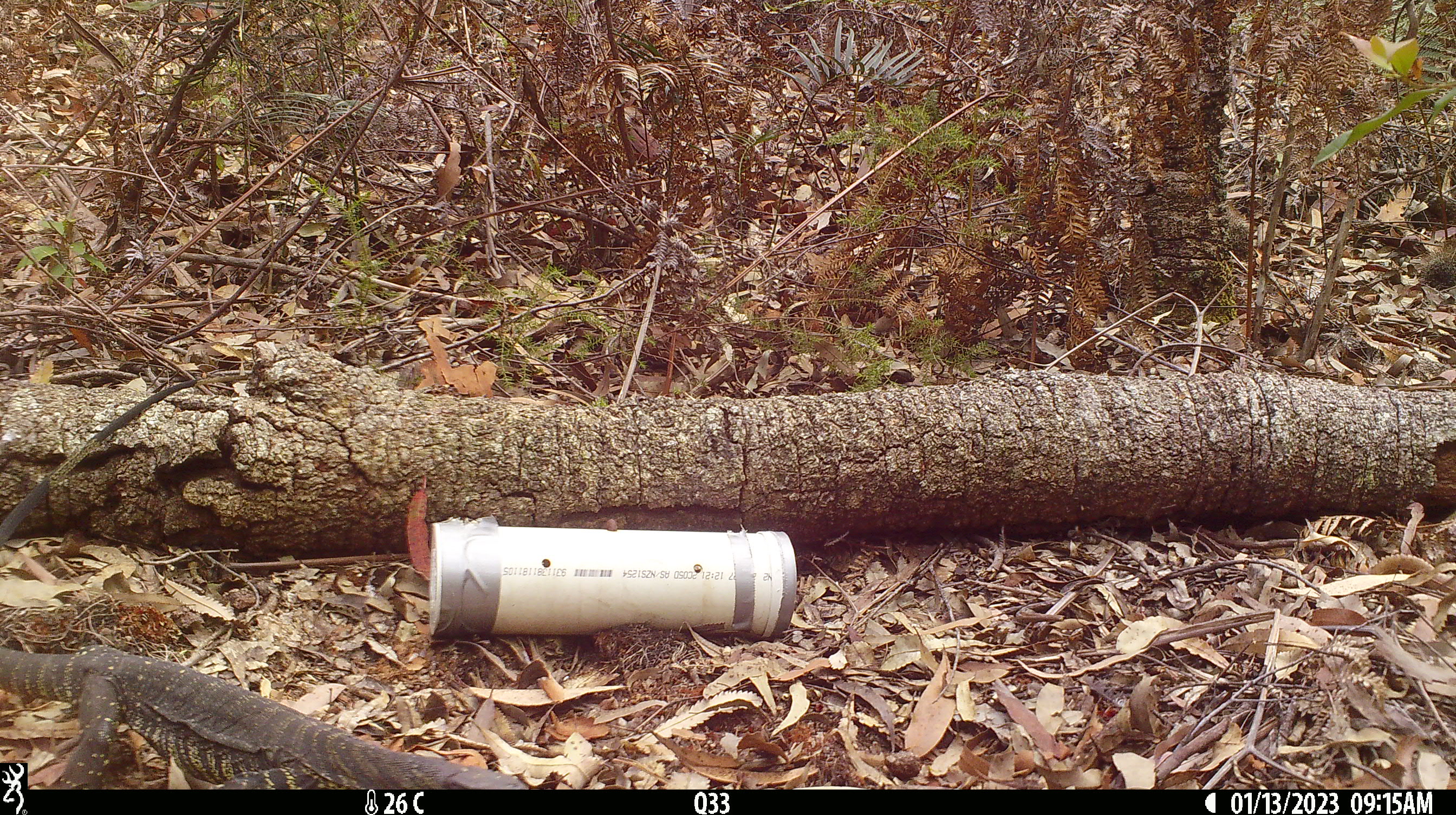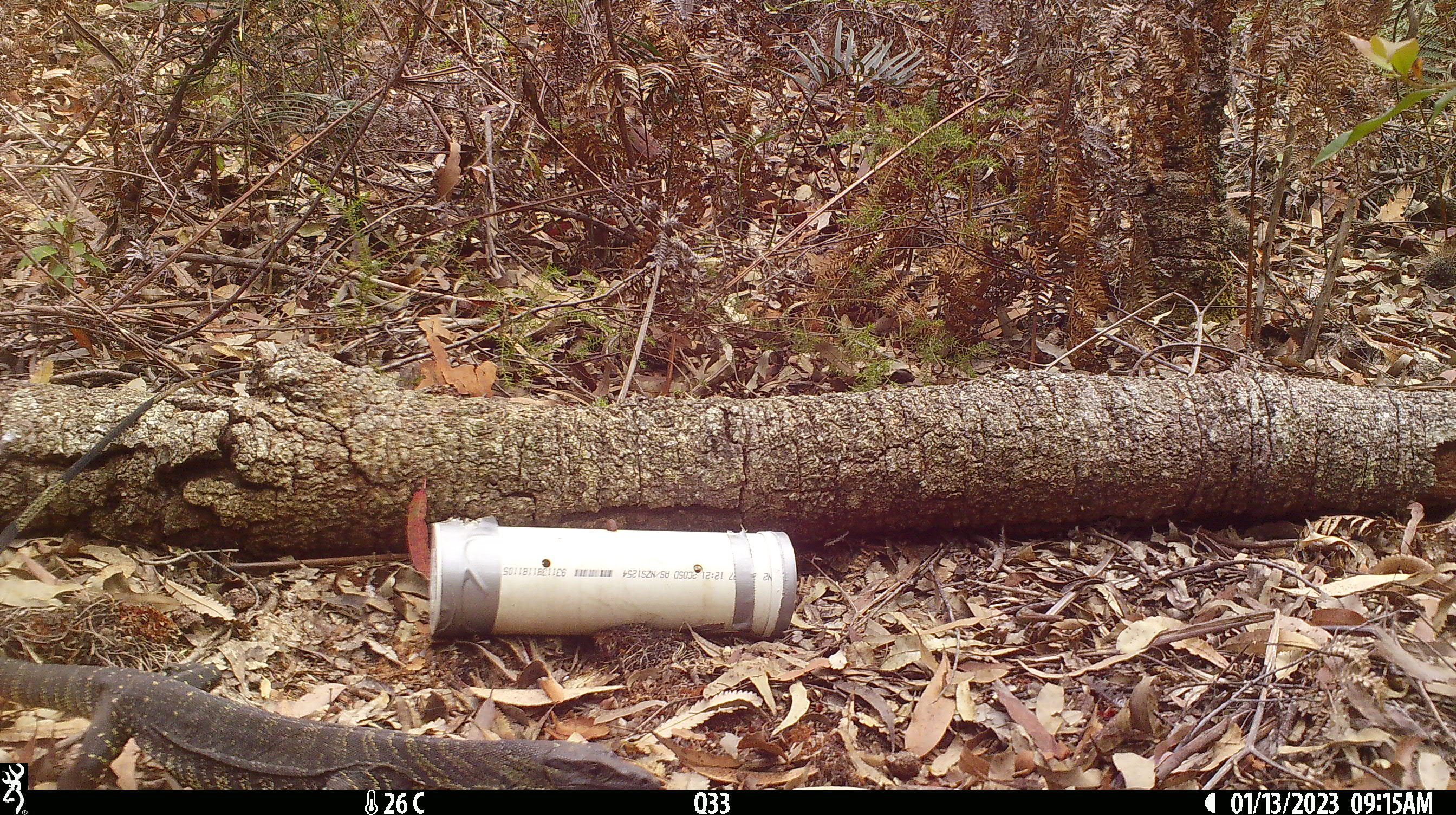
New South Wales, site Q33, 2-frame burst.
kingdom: Animalia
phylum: Chordata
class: Reptilia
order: Squamata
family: Varanidae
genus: Varanus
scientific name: Varanus varius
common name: lace monitor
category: goanna